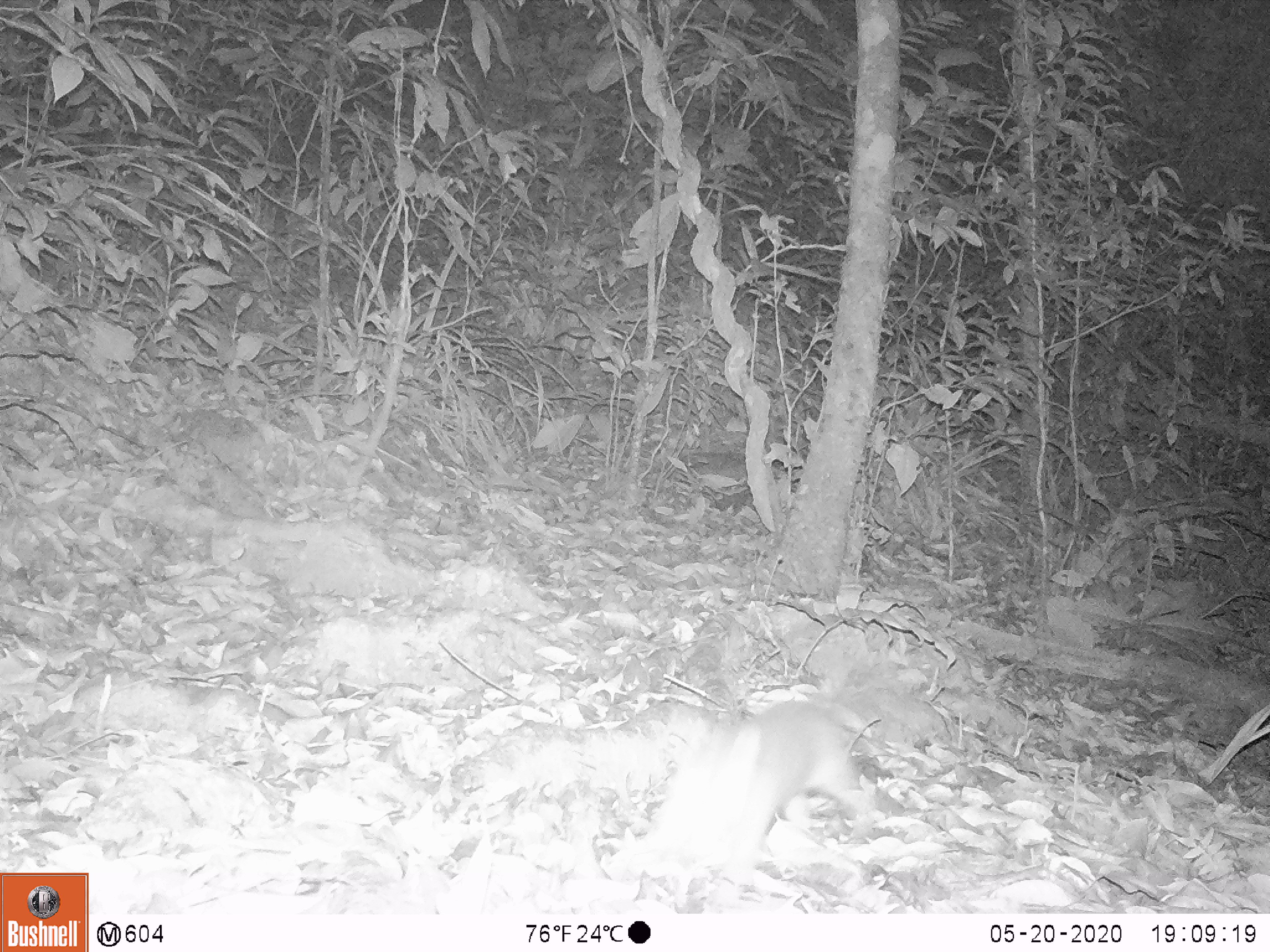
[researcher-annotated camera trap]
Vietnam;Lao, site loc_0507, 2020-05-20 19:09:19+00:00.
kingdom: Animalia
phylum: Chordata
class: Mammalia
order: Carnivora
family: Mustelidae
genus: Melogale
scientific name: Melogale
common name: ferret badger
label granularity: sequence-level